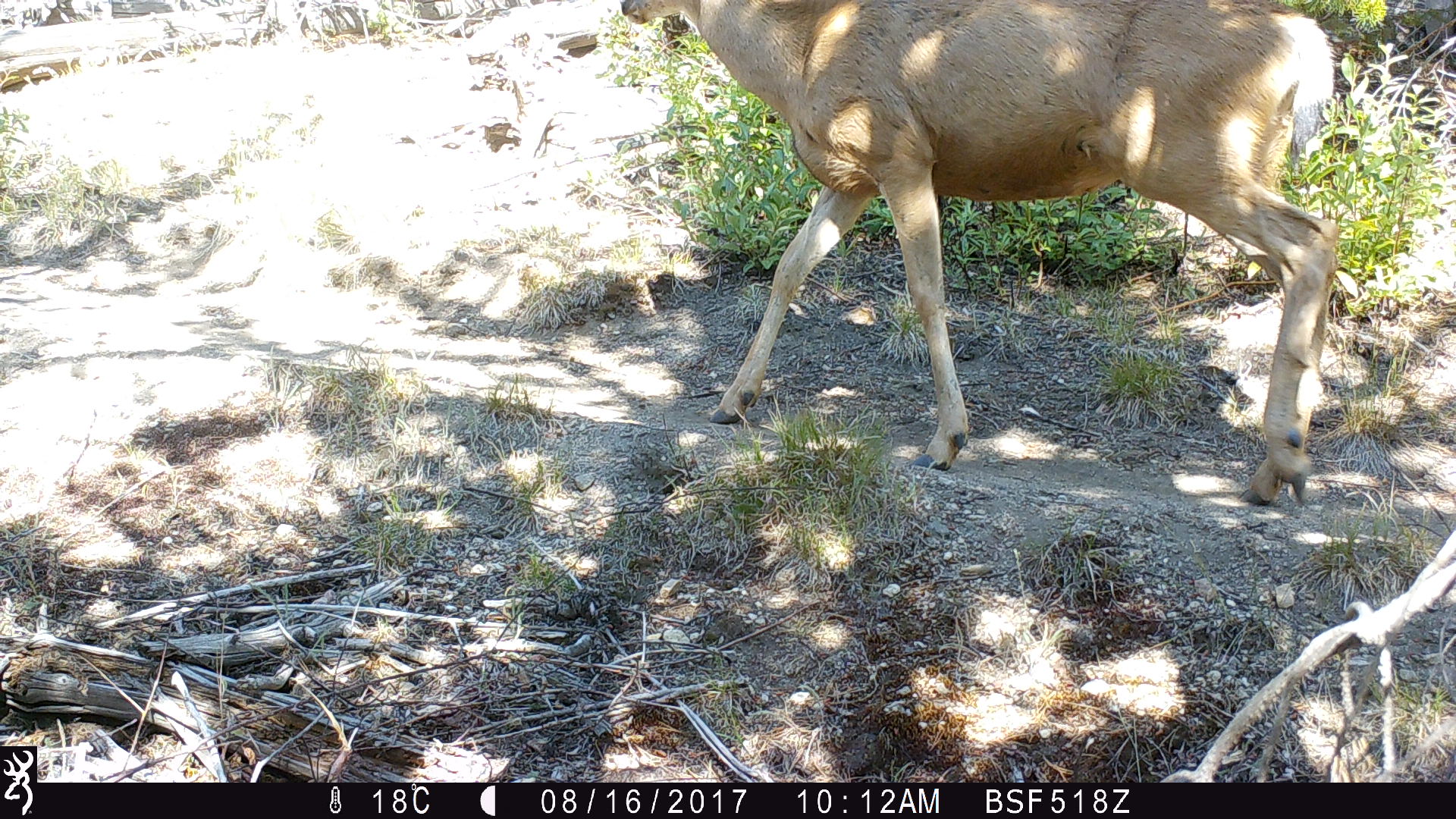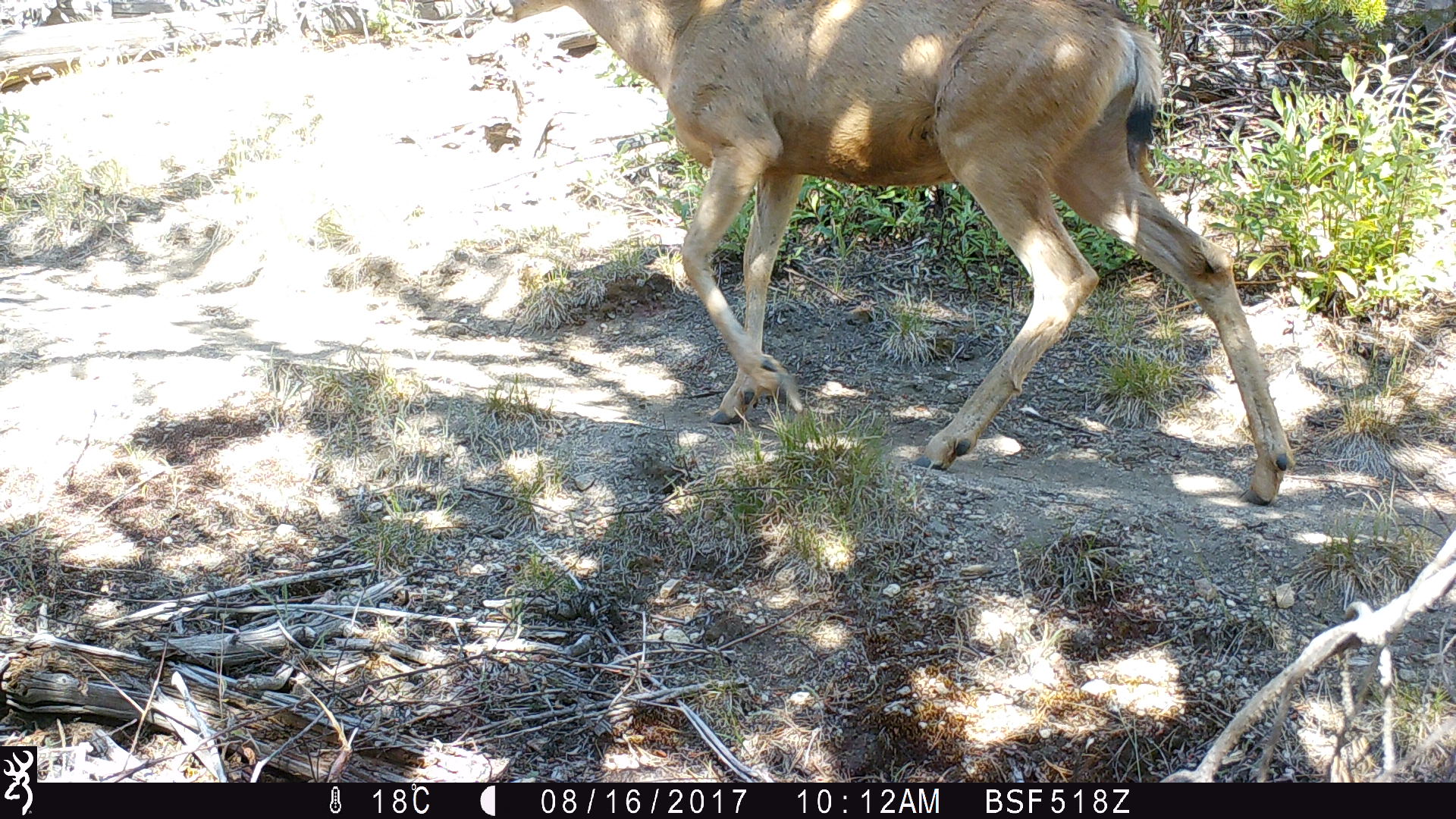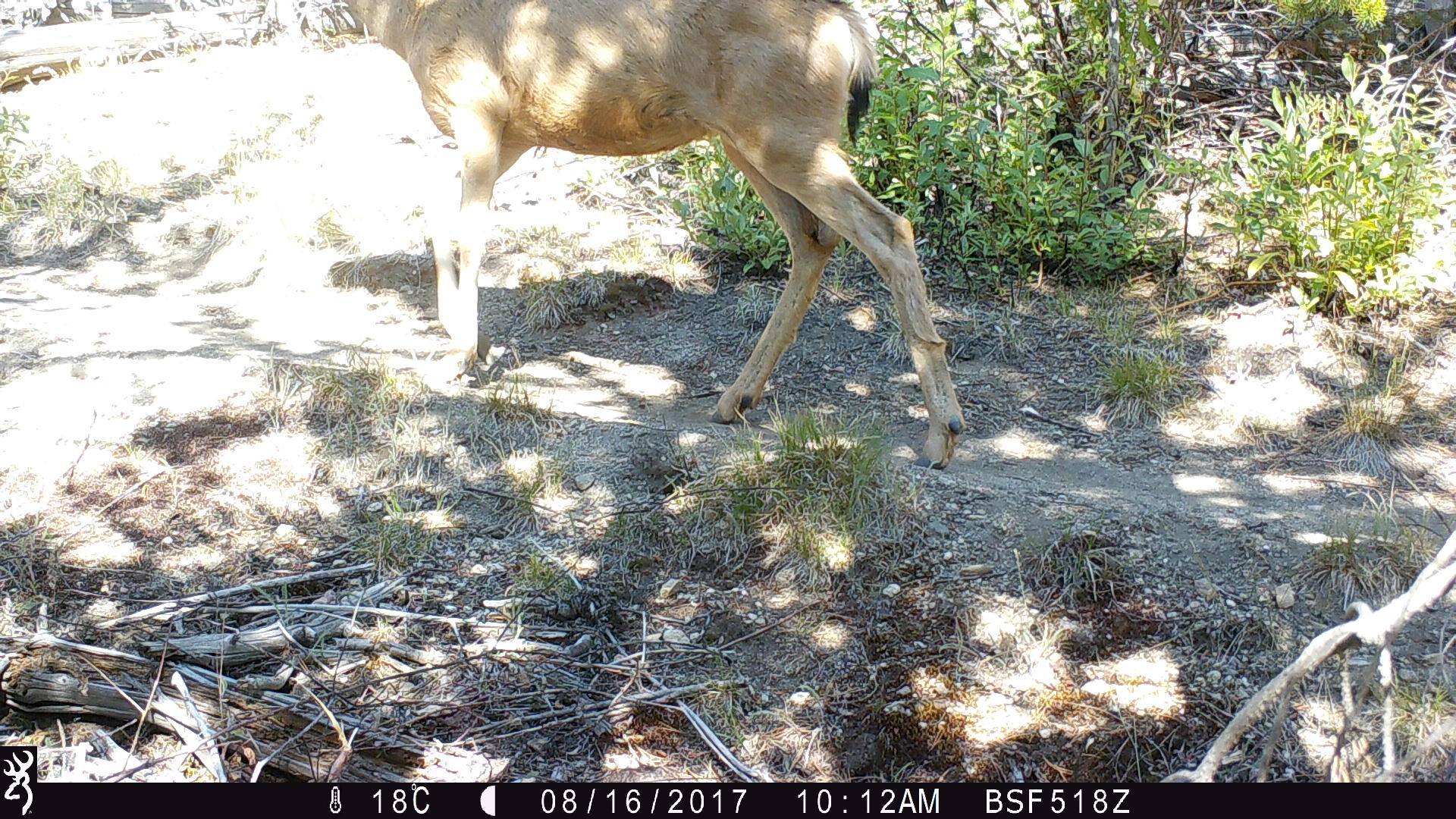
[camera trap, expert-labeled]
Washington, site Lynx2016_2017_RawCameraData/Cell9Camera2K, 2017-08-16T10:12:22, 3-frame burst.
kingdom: Animalia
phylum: Chordata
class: Mammalia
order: Artiodactyla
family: Cervidae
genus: Odocoileus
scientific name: Odocoileus hemionus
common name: mule deer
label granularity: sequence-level